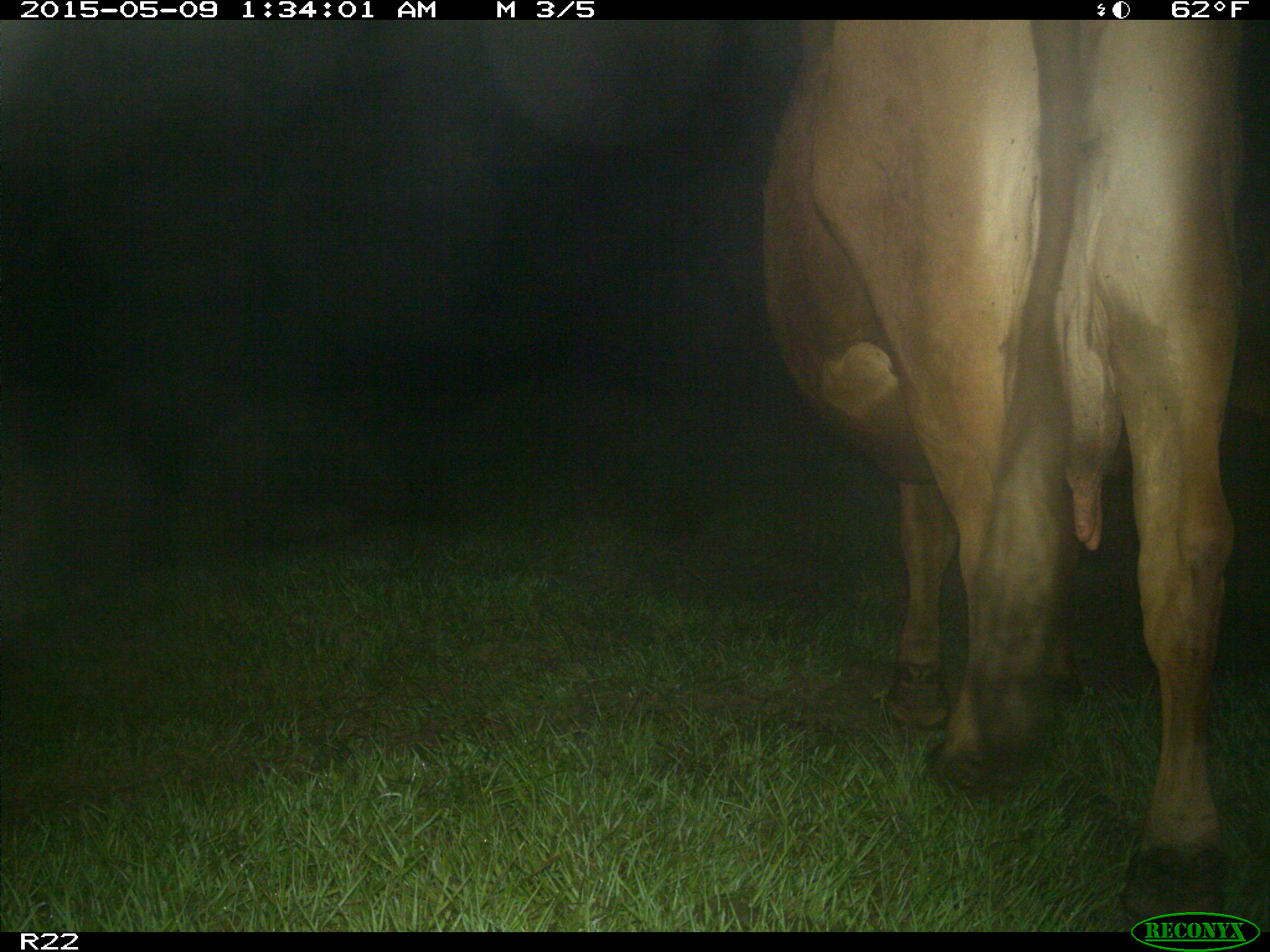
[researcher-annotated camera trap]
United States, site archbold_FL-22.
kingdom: Animalia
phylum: Chordata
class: Mammalia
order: Artiodactyla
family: Bovidae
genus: Bos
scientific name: Bos taurus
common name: domestic cow